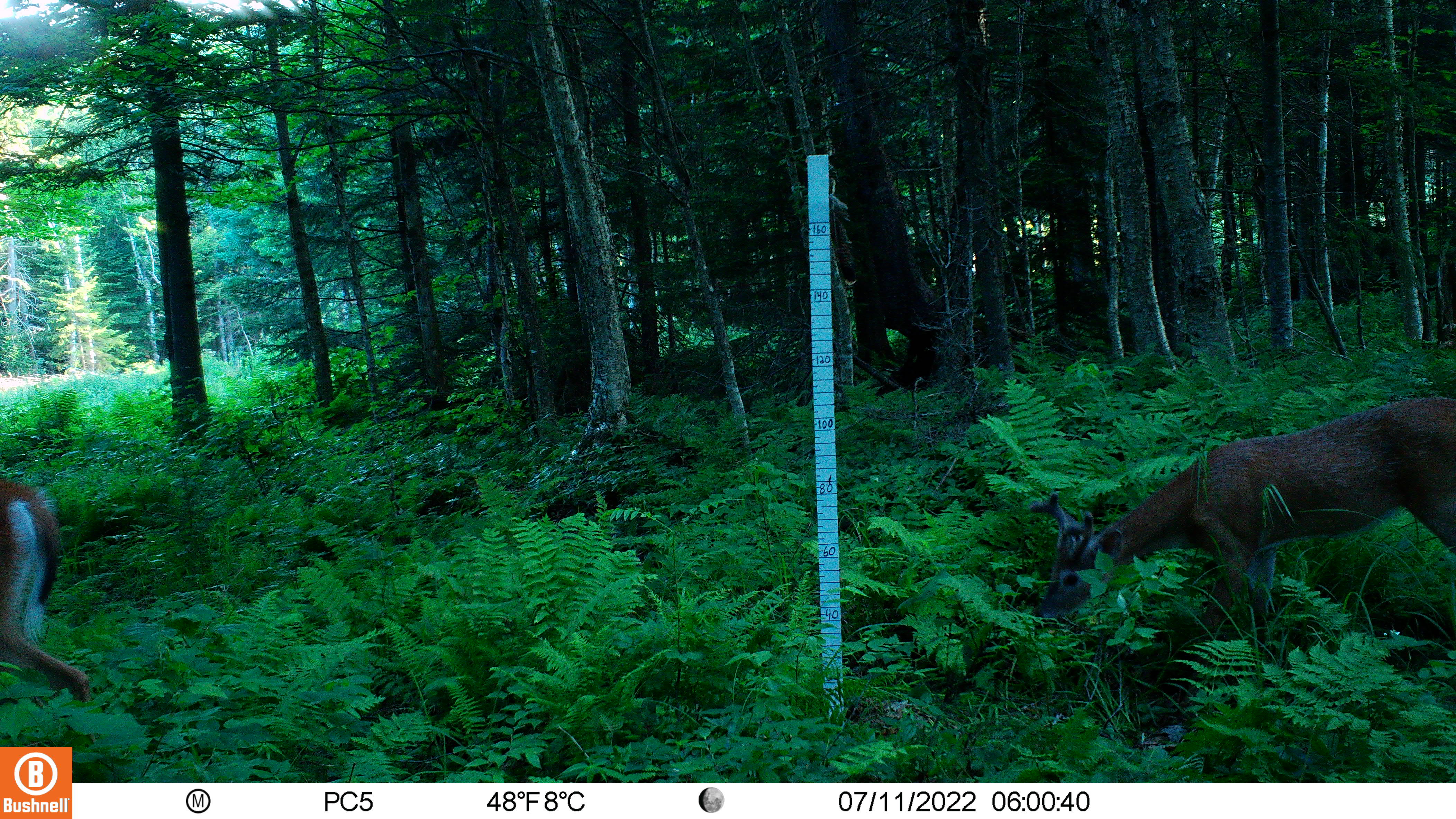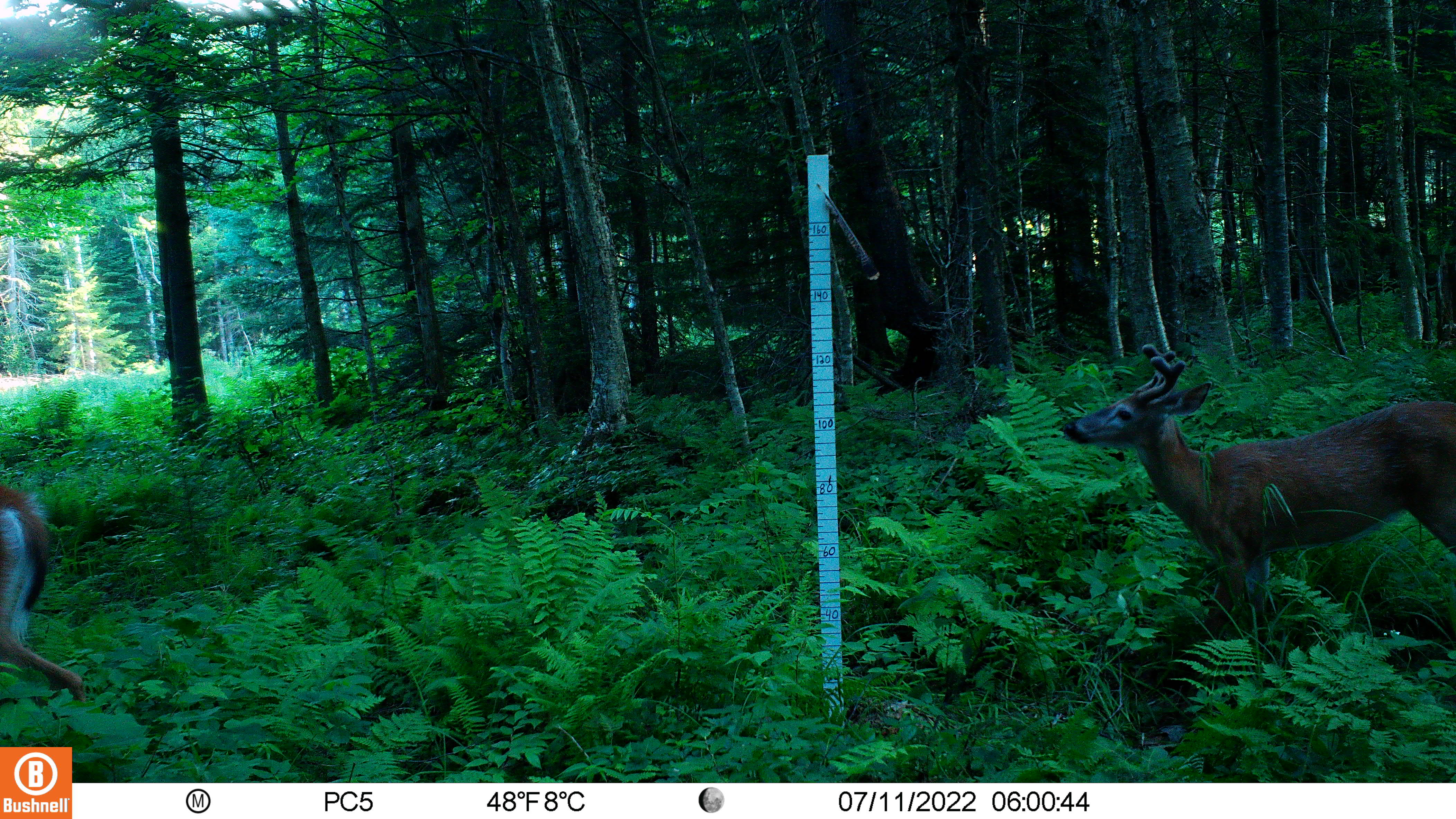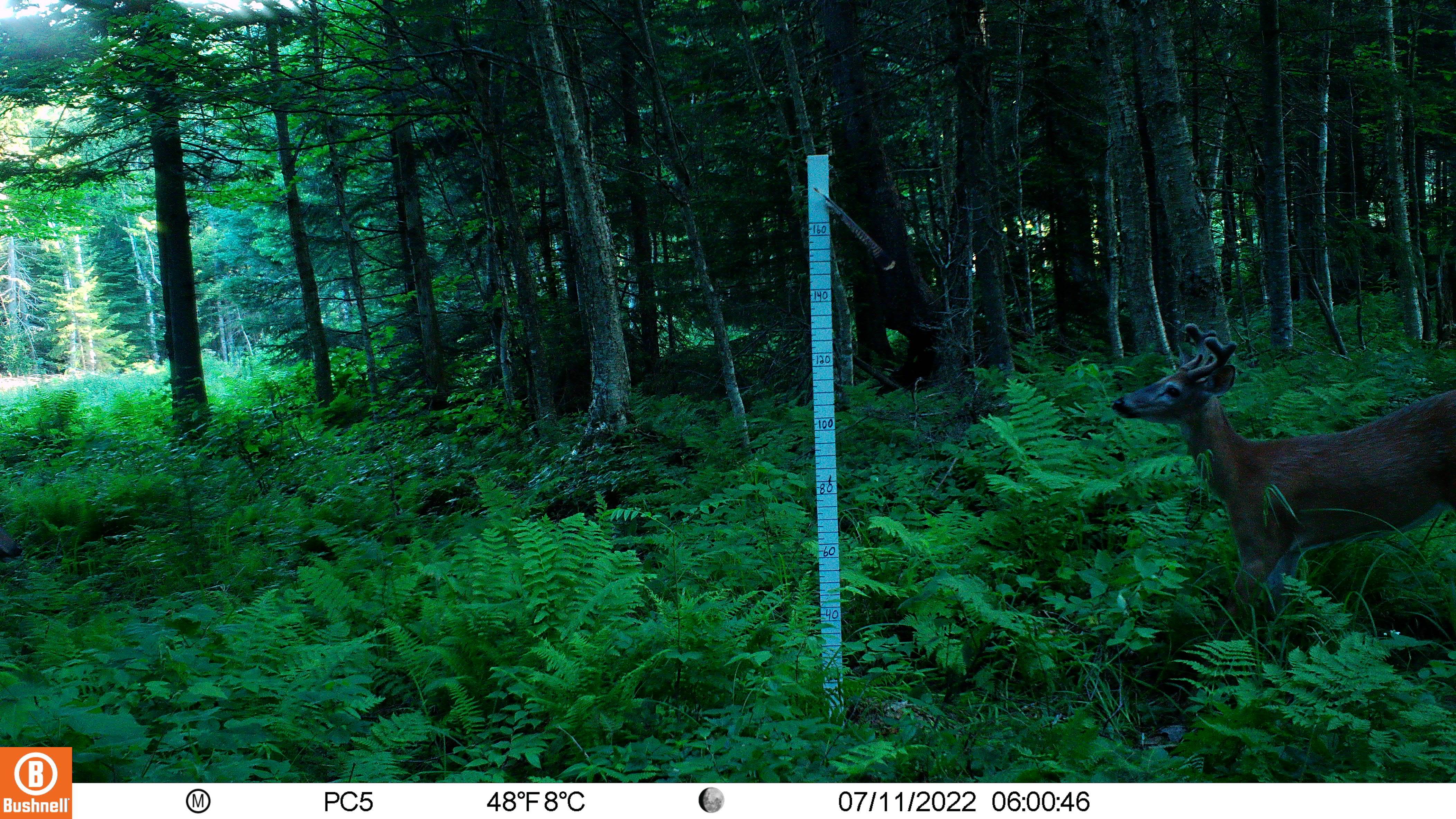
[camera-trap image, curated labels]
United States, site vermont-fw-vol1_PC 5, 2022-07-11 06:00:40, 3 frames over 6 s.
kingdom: Animalia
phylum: Chordata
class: Mammalia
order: Artiodactyla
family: Cervidae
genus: Odocoileus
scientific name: Odocoileus virginianus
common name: white-tailed deer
White-tailed deer (Odocoileus virginianus).